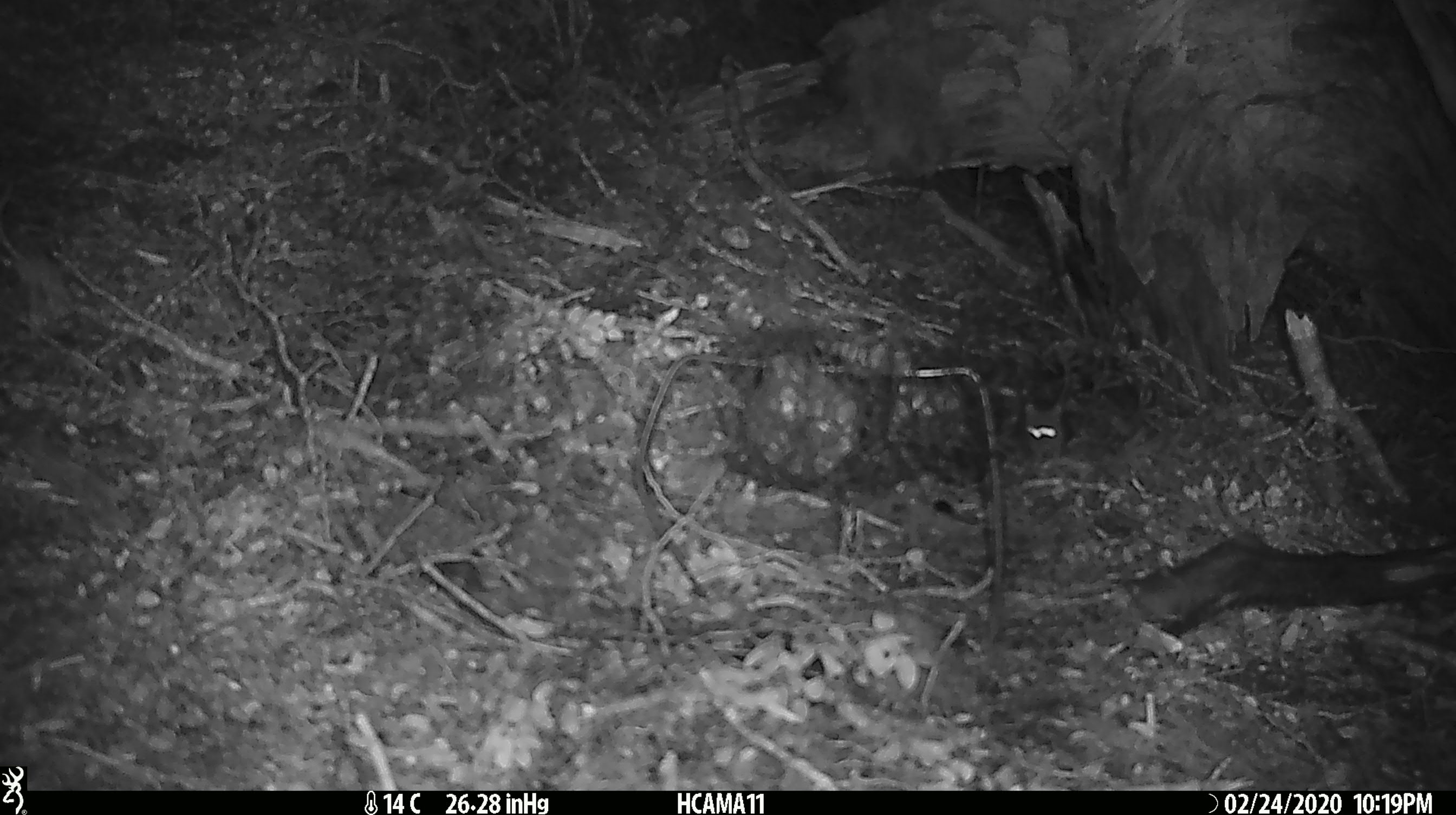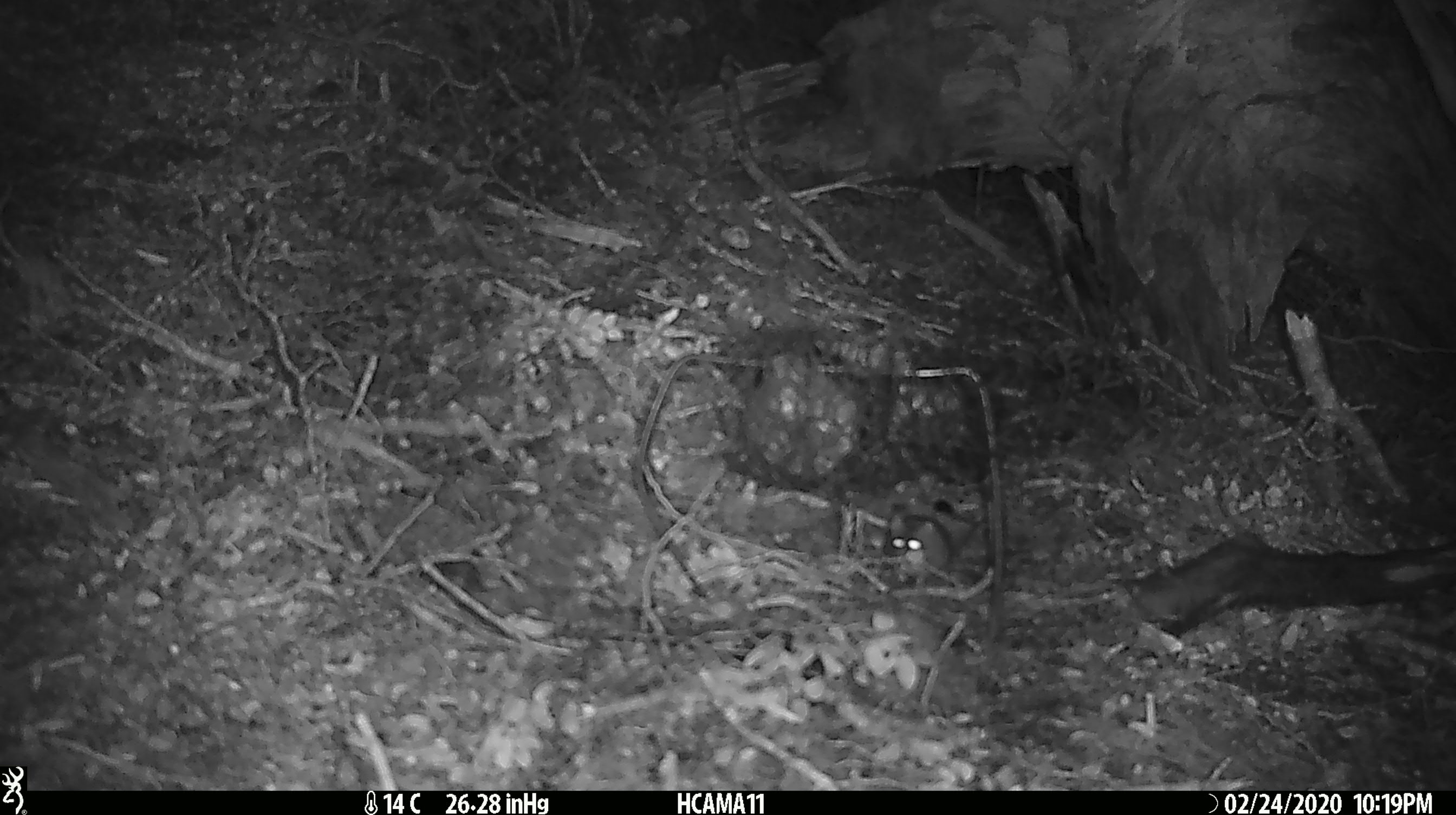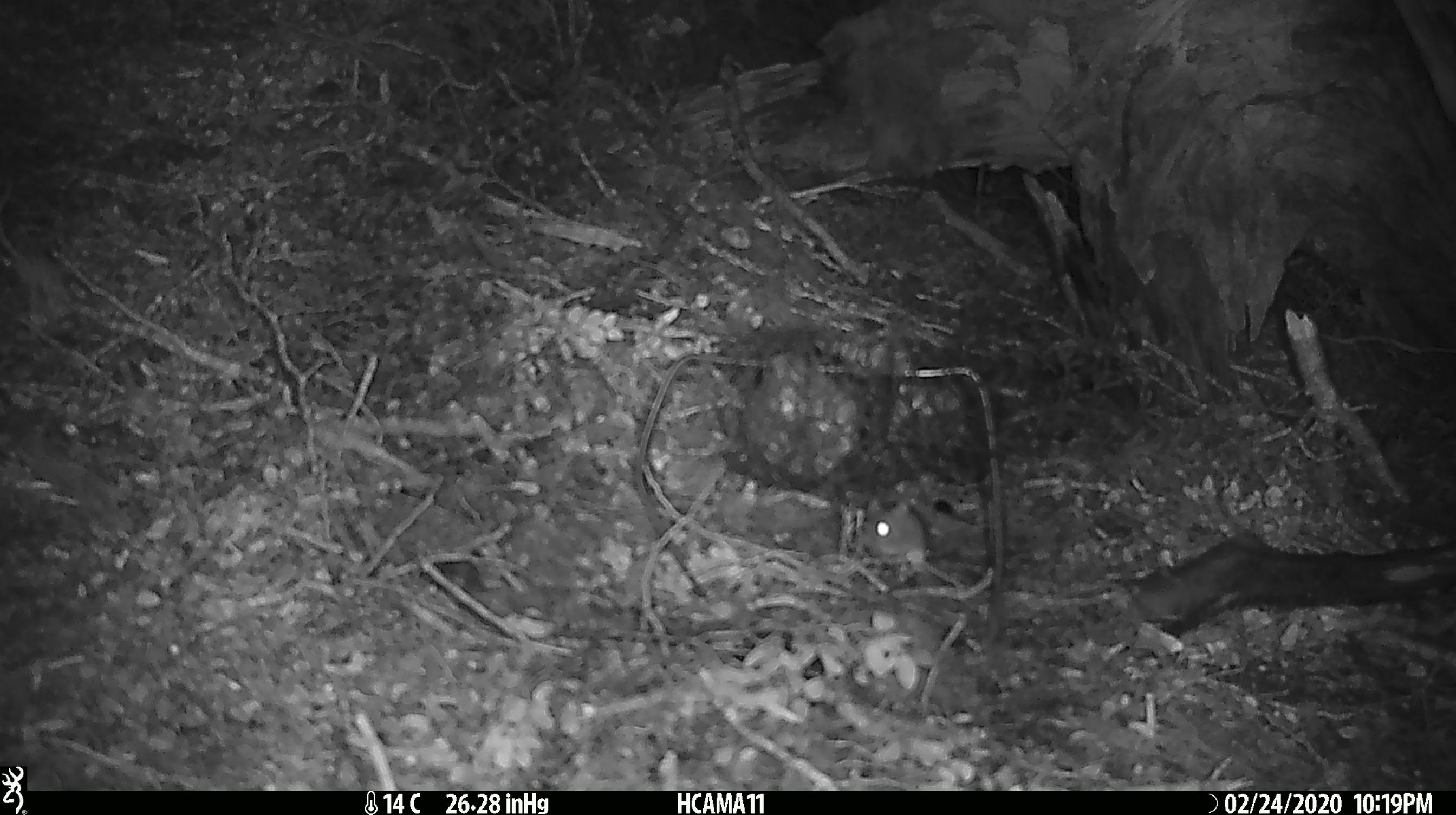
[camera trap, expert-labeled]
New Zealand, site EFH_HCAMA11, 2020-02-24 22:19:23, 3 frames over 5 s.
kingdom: Animalia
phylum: Chordata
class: Mammalia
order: Rodentia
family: Muridae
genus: Mus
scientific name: Mus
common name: mouse